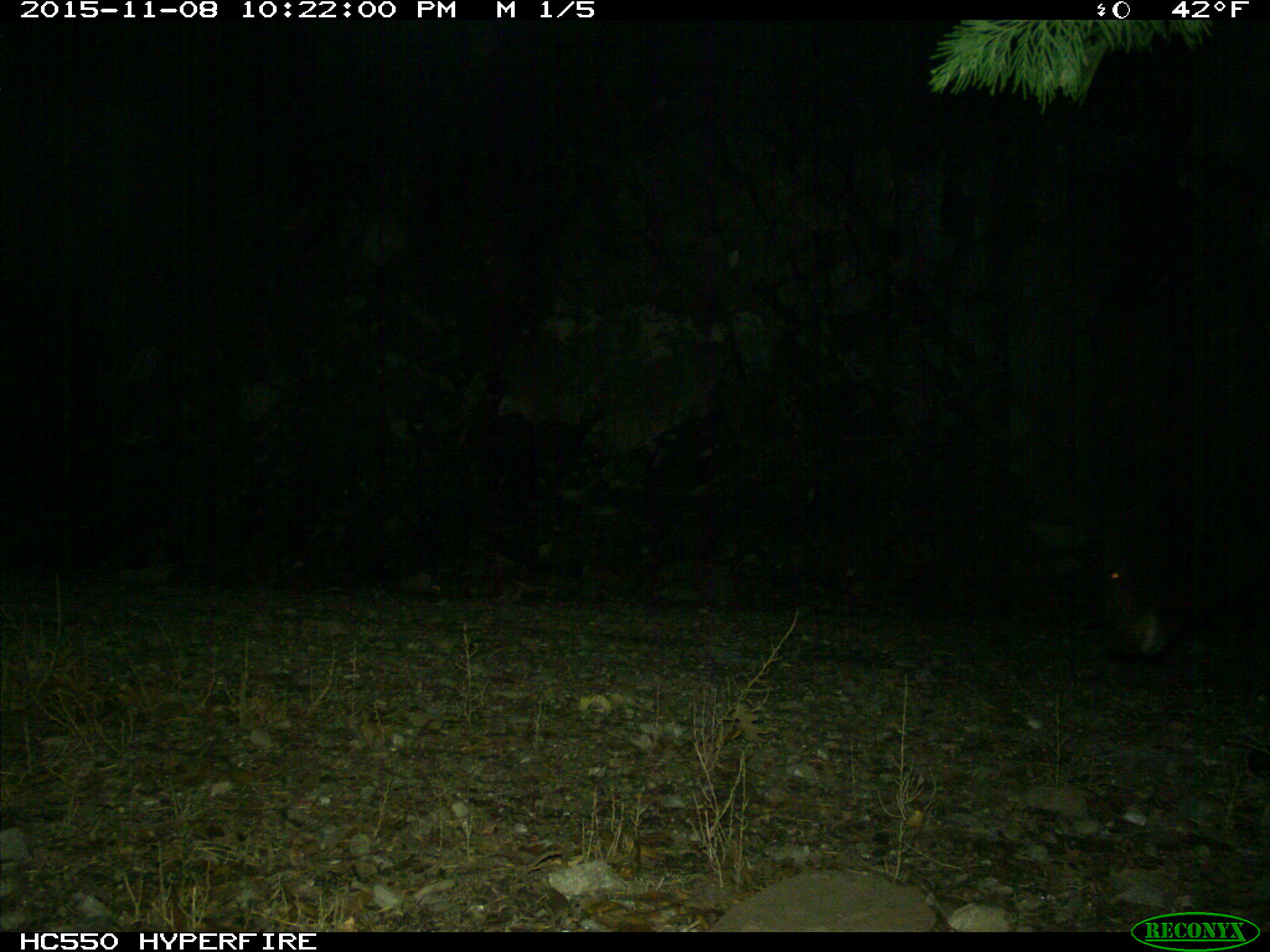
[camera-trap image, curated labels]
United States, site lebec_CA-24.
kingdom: Animalia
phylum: Chordata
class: Mammalia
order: Carnivora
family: Ursidae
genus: Ursus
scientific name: Ursus americanus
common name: american black bear